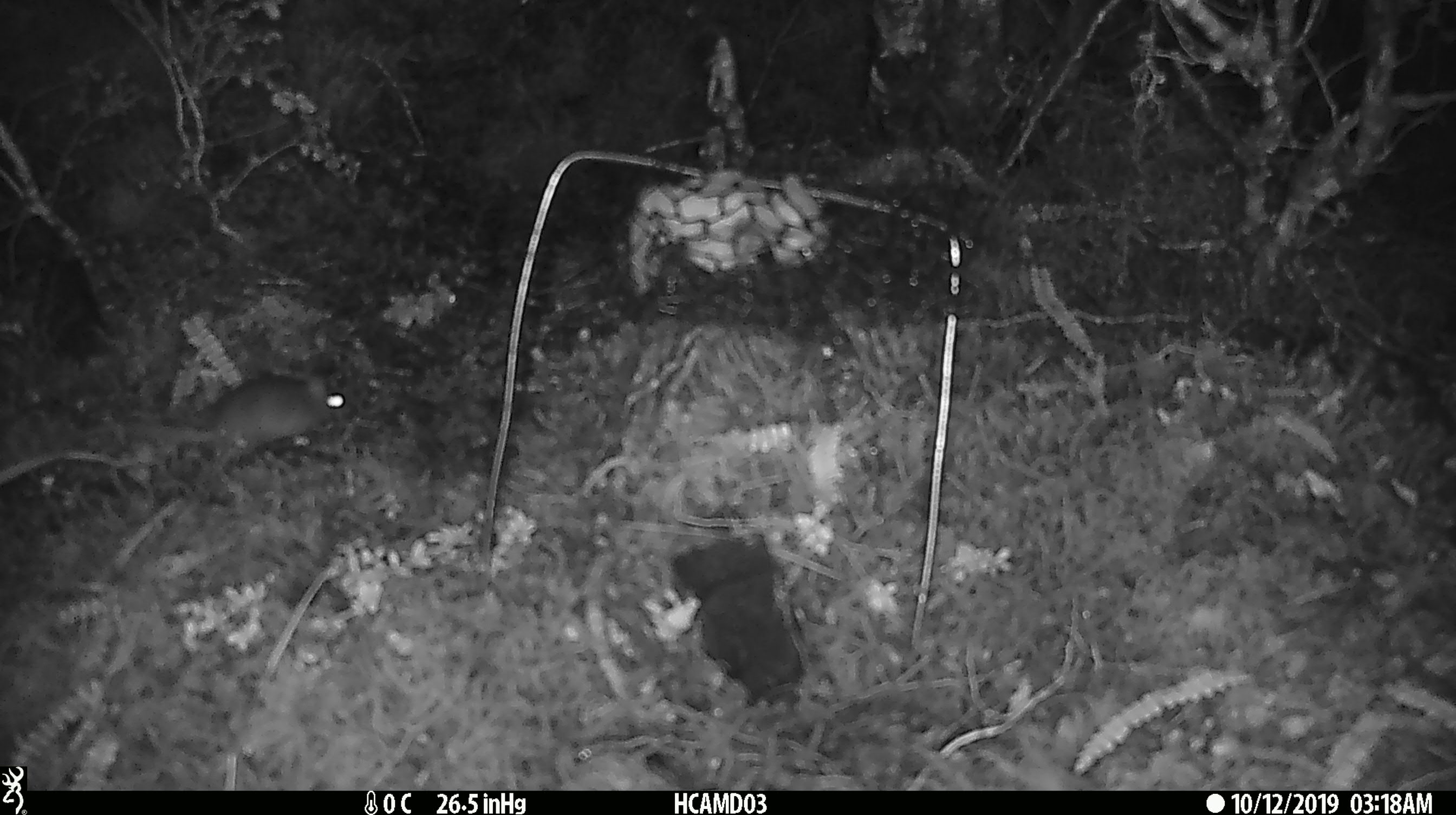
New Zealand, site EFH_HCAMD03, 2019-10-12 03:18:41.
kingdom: Animalia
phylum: Chordata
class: Mammalia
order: Rodentia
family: Muridae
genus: Mus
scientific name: Mus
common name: mouse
Mouse (Mus).